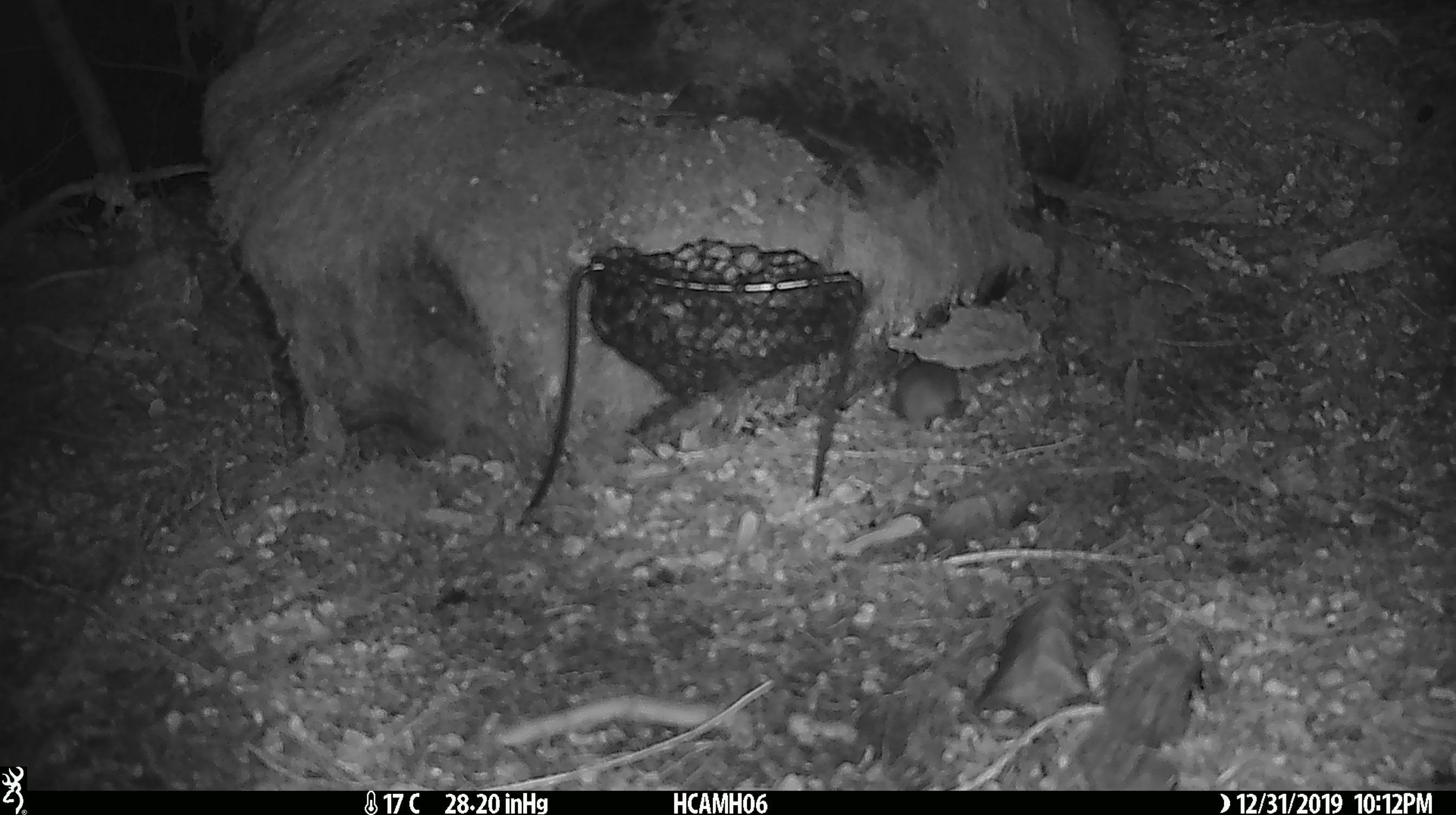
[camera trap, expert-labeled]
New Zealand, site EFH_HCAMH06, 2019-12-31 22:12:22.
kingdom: Animalia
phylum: Chordata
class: Mammalia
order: Rodentia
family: Muridae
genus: Mus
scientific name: Mus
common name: mouse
Mouse (Mus).